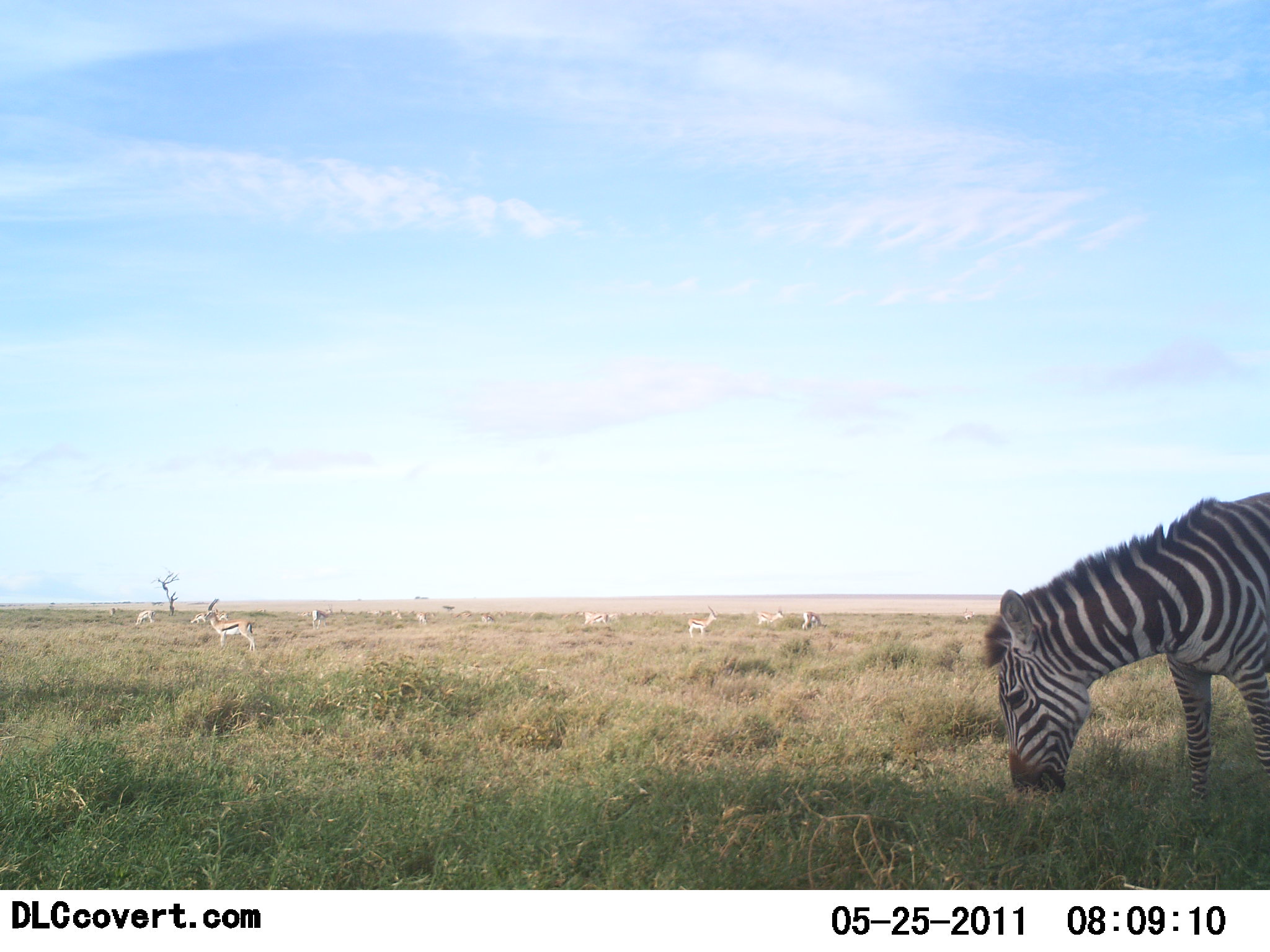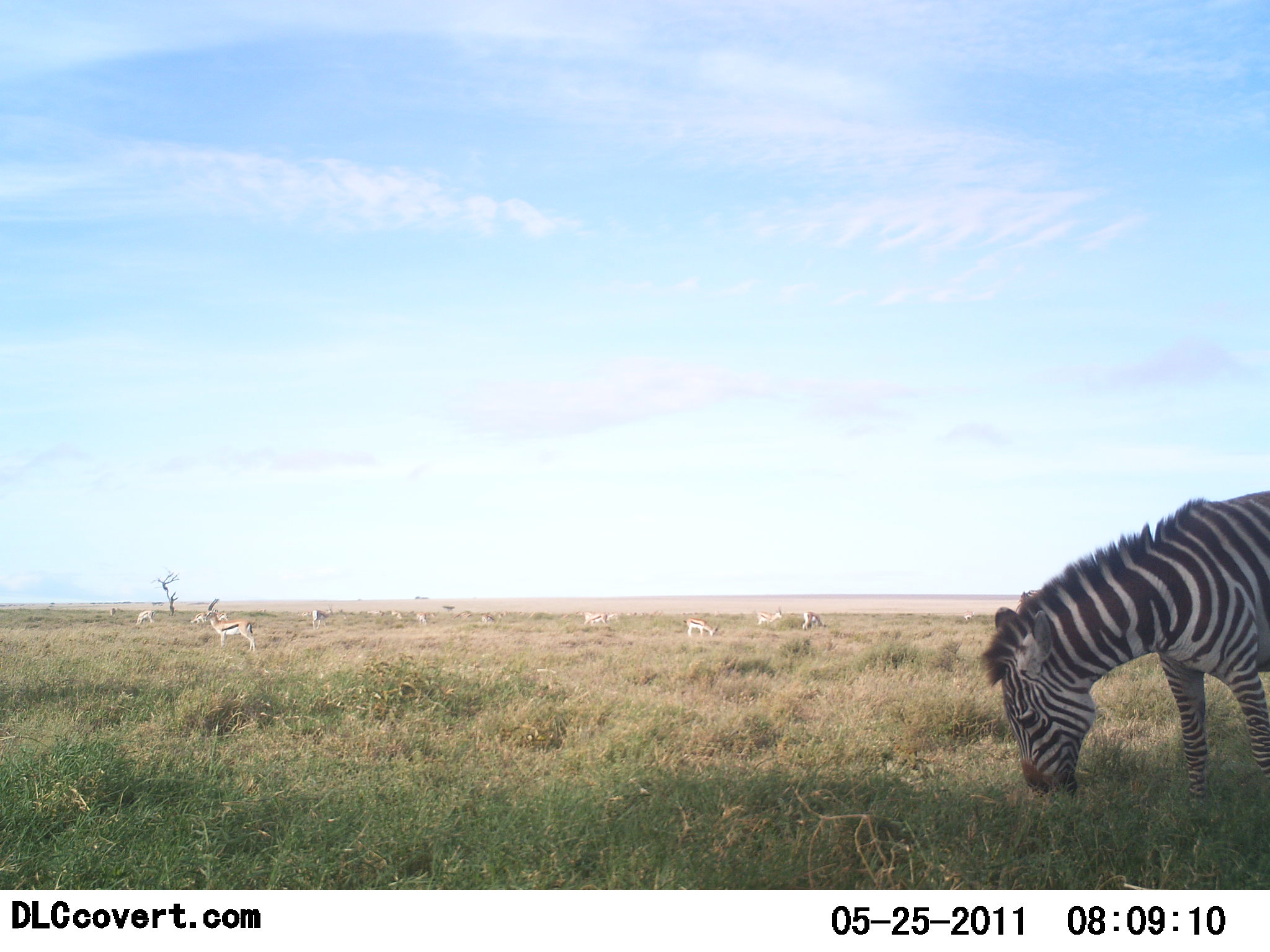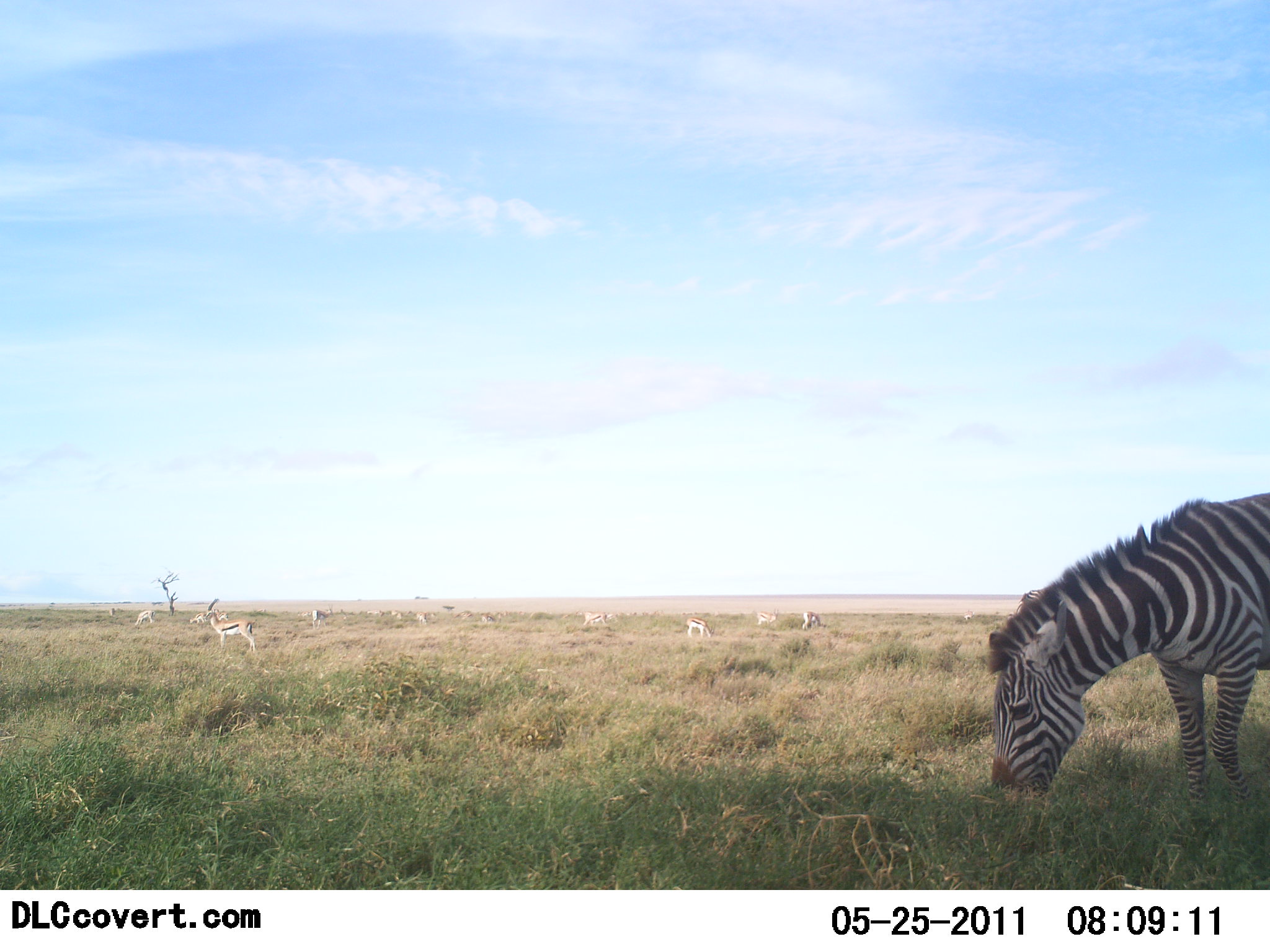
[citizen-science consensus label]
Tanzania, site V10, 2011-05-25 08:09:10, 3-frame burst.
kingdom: Animalia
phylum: Chordata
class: Mammalia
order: Artiodactyla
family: Bovidae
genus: Eudorcas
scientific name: Eudorcas thomsonii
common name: thomson's gazelle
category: gazellethomsons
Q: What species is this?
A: Gazellethomsons (thomson's gazelle) (Eudorcas thomsonii).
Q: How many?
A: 8.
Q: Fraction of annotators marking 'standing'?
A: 85%.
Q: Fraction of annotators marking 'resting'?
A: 0%.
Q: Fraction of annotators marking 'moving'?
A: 15%.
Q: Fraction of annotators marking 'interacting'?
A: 0%.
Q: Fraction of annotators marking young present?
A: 0%.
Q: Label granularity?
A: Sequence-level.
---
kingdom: Animalia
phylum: Chordata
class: Mammalia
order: Perissodactyla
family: Equidae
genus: Equus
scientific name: Equus quagga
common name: plains zebra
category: zebra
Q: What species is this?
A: Zebra (plains zebra) (Equus quagga).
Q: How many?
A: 1.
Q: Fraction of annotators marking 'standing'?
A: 15%.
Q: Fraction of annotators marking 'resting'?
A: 0%.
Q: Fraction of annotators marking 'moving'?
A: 0%.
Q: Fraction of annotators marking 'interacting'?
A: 0%.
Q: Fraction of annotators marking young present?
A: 0%.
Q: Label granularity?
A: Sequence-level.